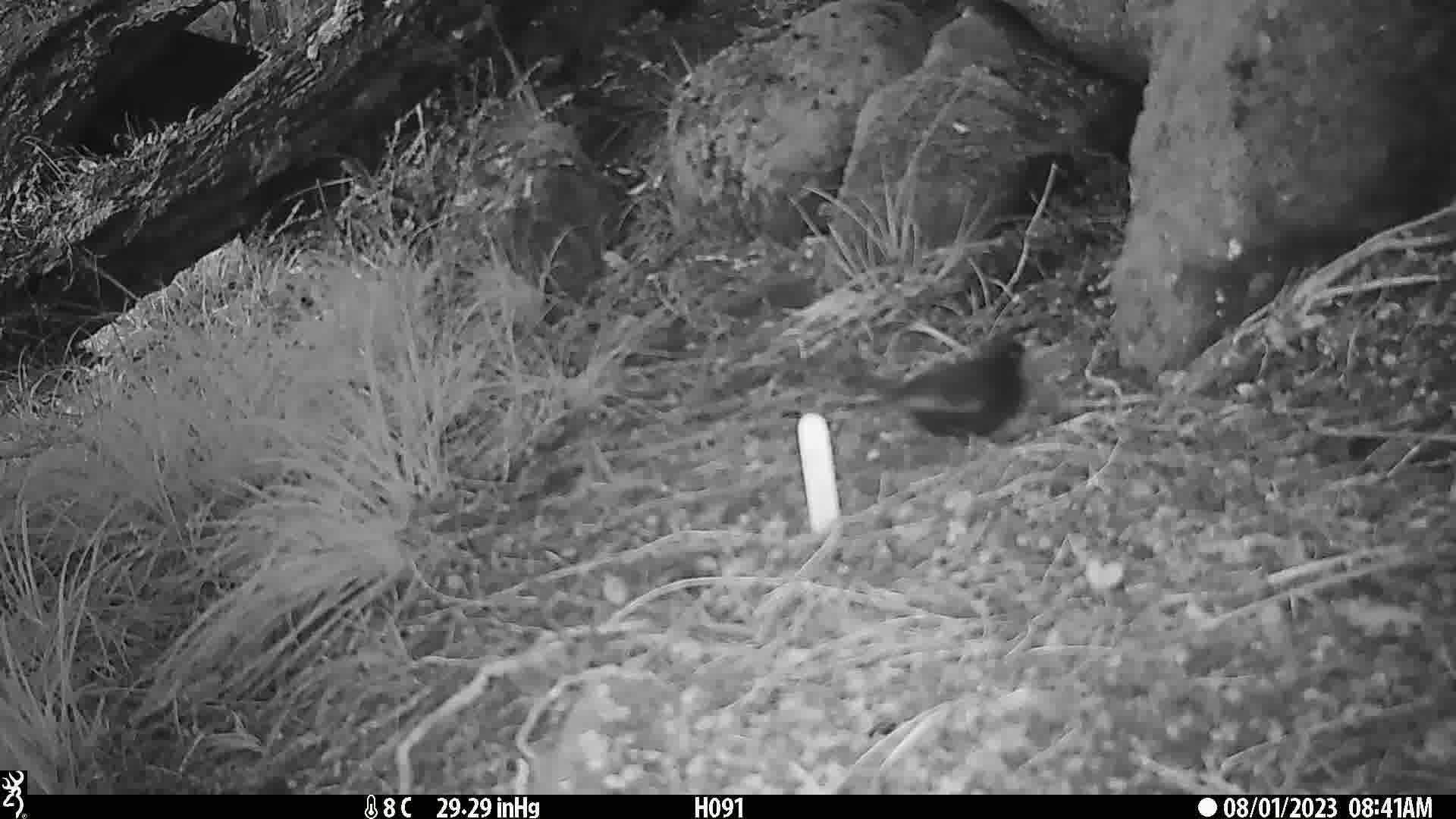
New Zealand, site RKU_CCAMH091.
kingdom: Animalia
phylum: Chordata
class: Aves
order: Passeriformes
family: Turdidae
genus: Turdus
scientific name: Turdus merula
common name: eurasian blackbird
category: blackbird